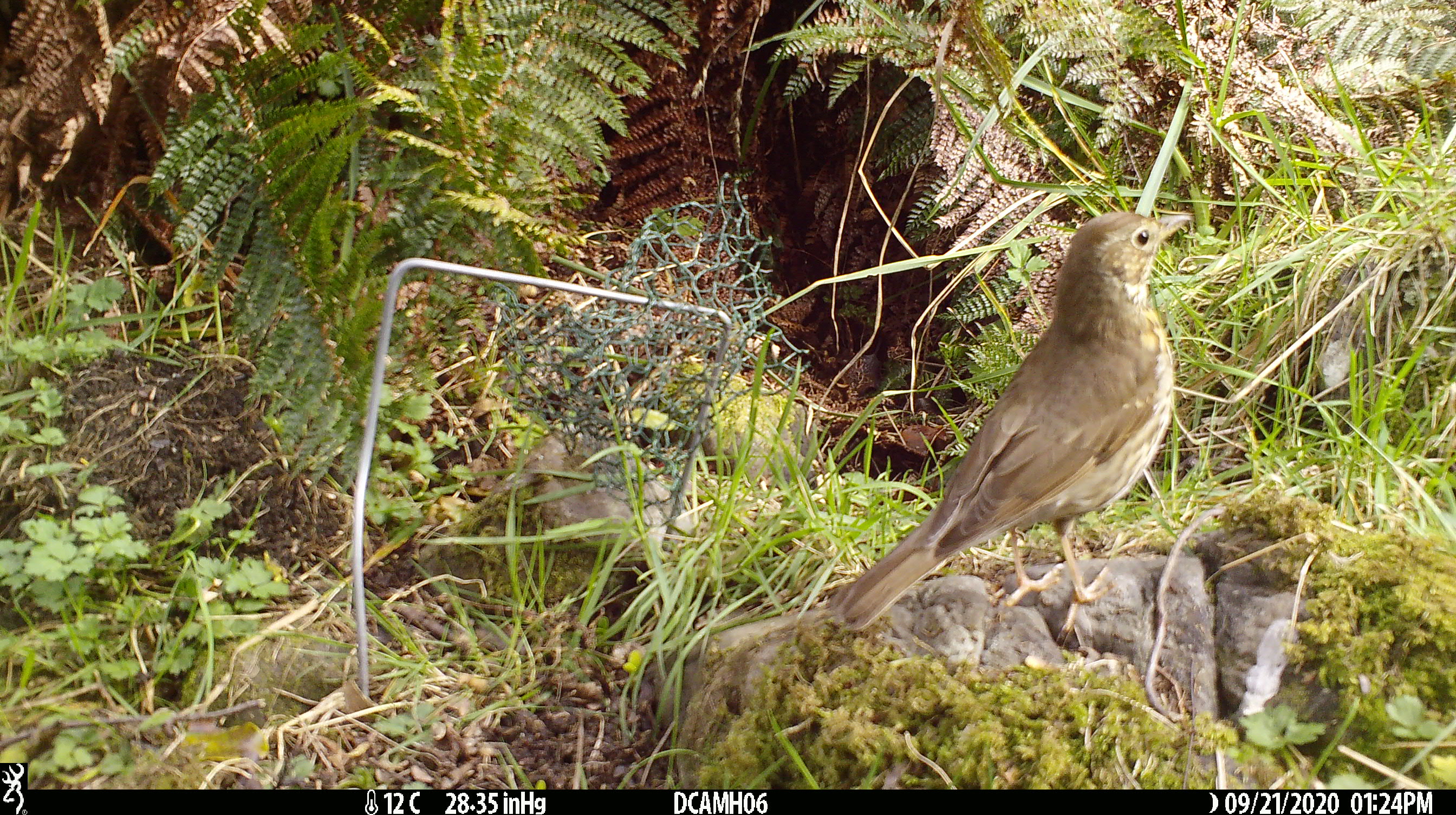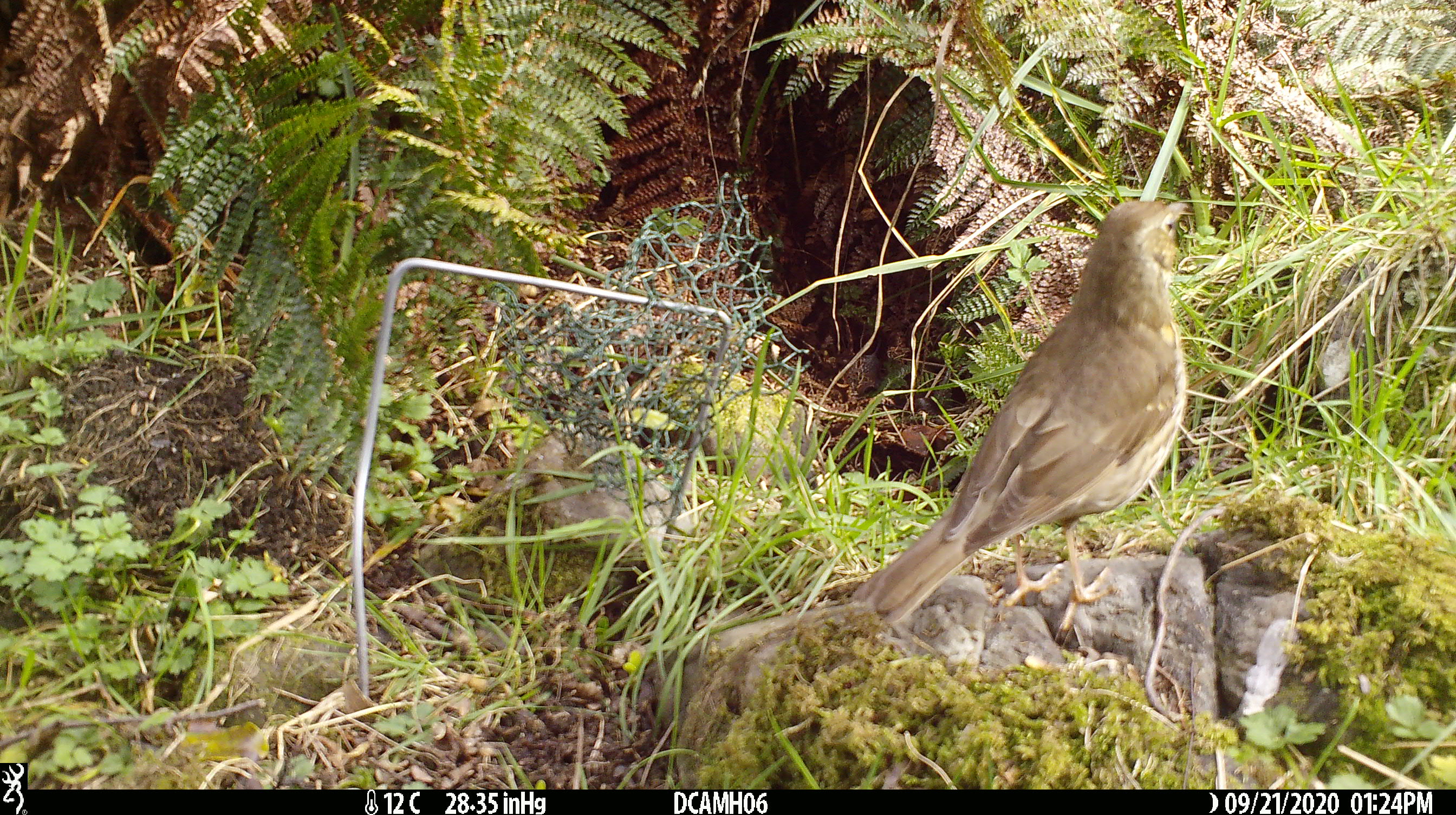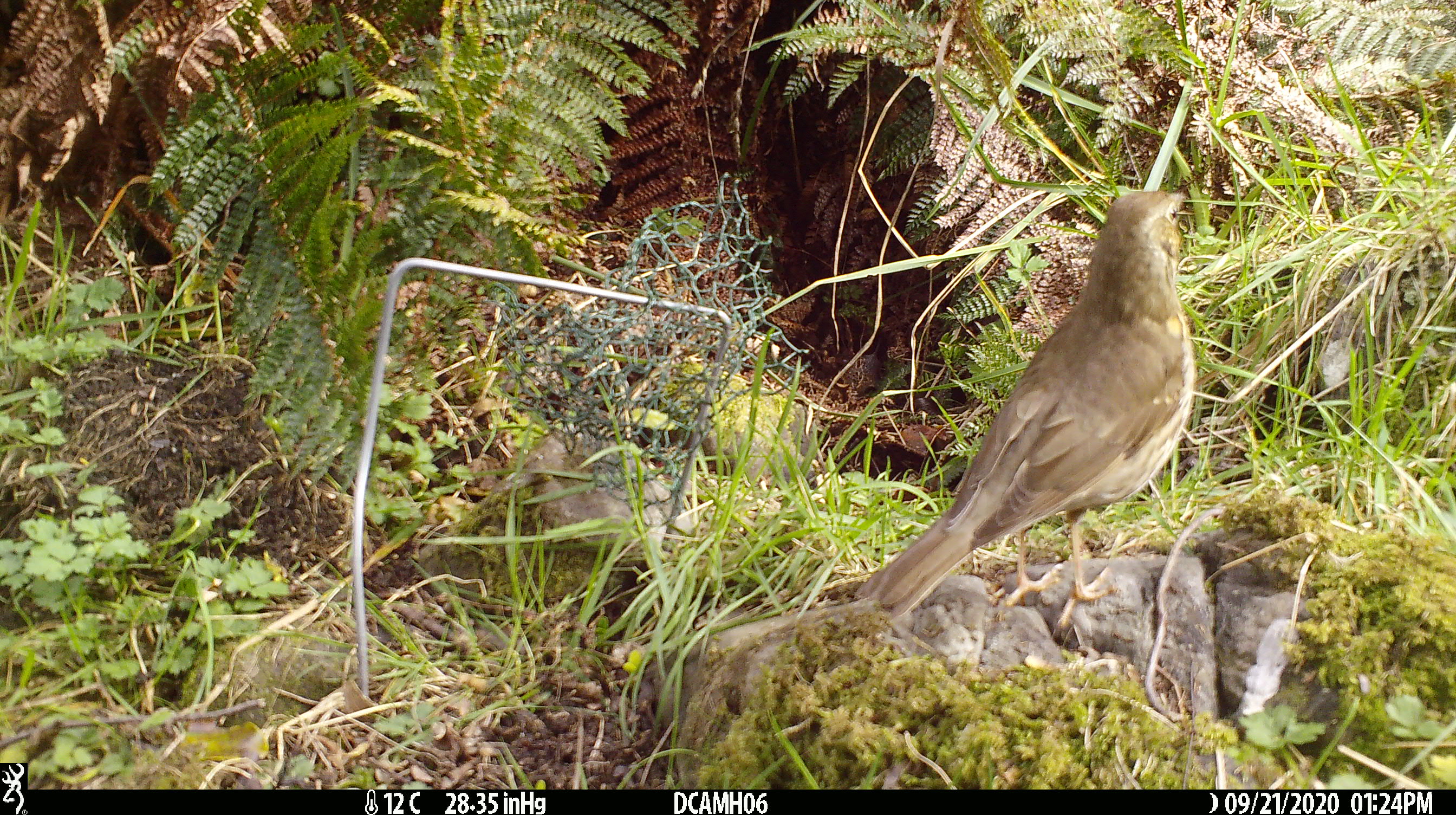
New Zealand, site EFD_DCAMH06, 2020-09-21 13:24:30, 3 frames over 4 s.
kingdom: Animalia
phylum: Chordata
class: Aves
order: Passeriformes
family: Turdidae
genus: Turdus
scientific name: Turdus philomelos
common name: song thrush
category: thrush